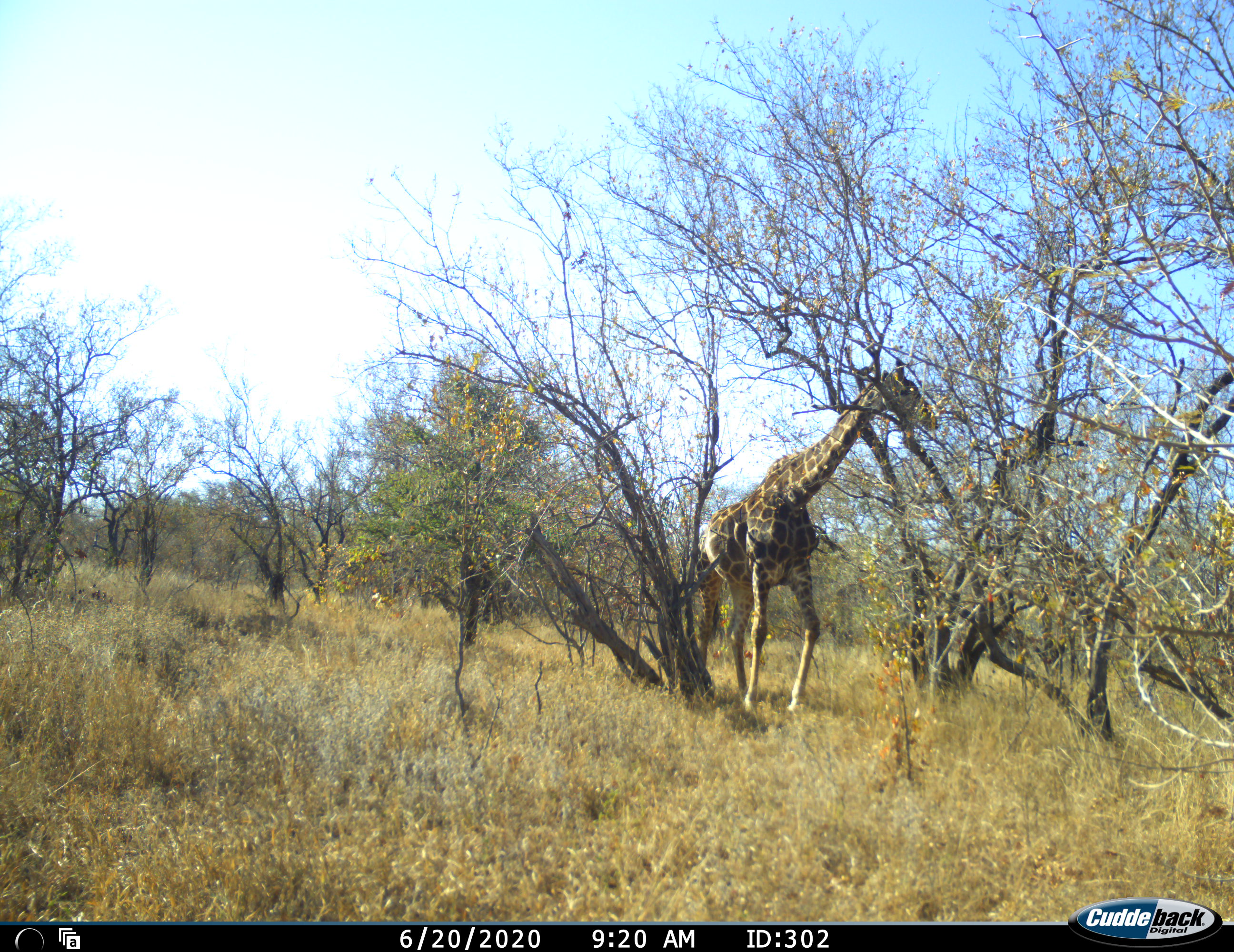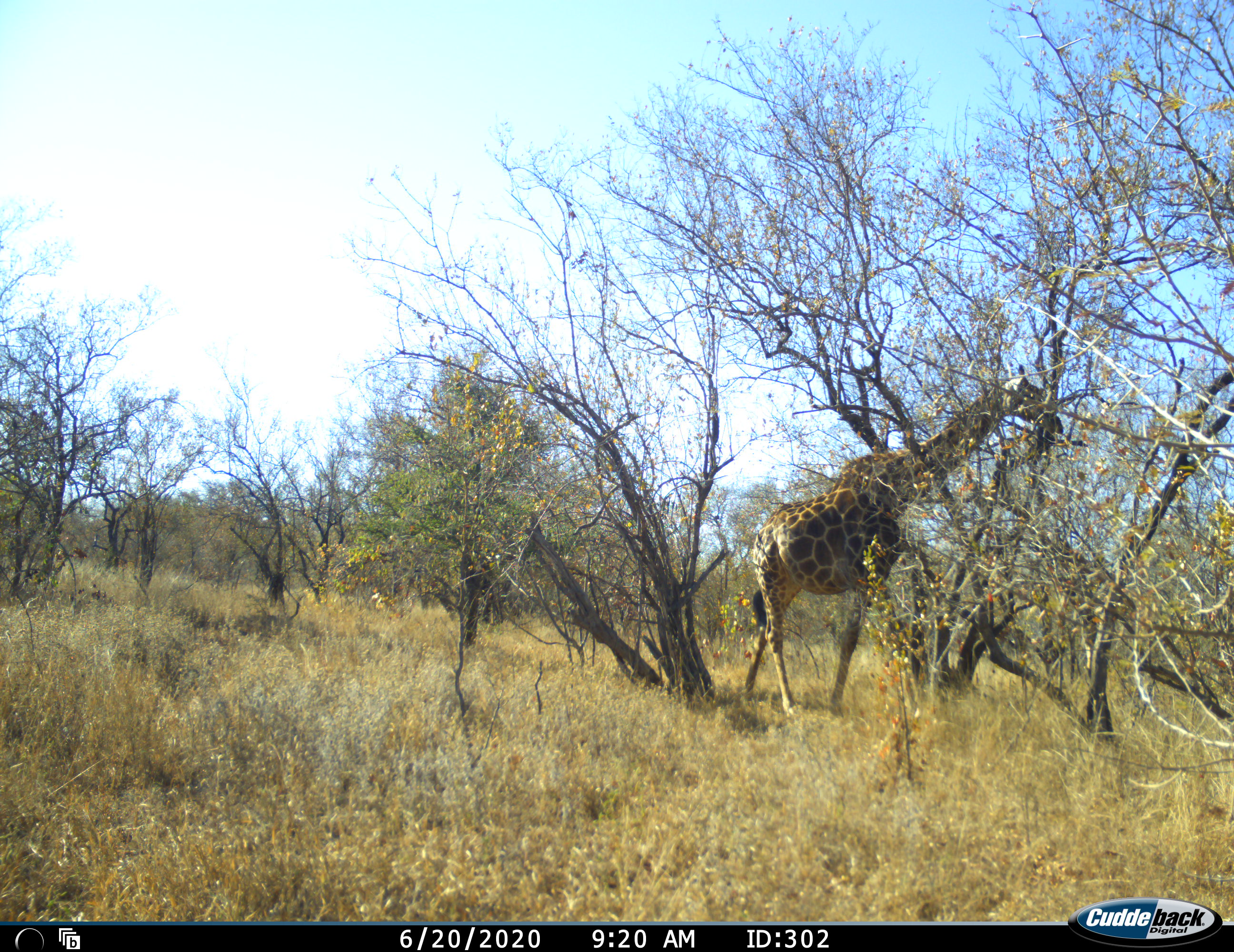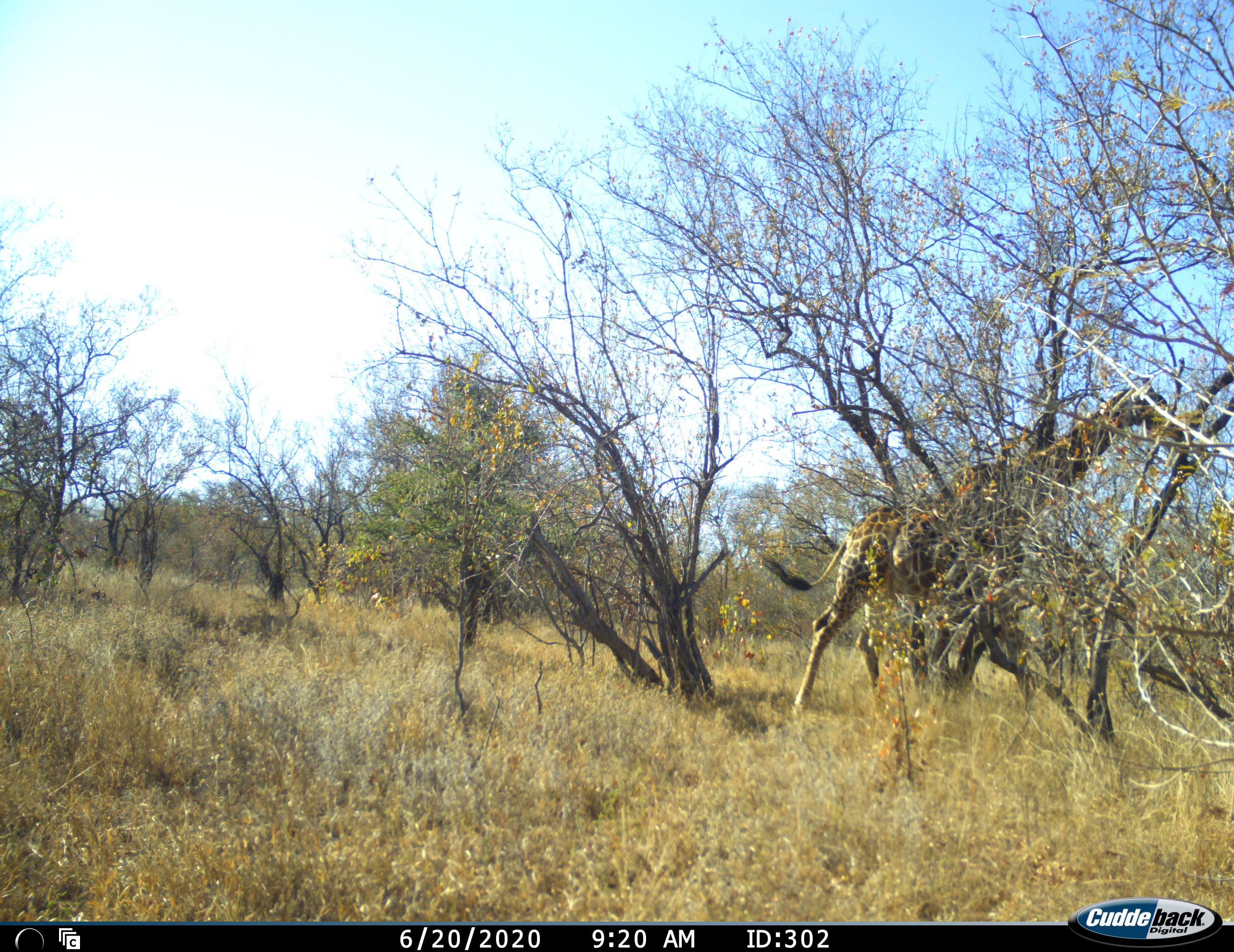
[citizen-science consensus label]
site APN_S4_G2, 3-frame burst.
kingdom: Animalia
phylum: Chordata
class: Mammalia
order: Artiodactyla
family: Giraffidae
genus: Giraffa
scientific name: Giraffa camelopardalis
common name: giraffe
Giraffe (Giraffa camelopardalis), count 1. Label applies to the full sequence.